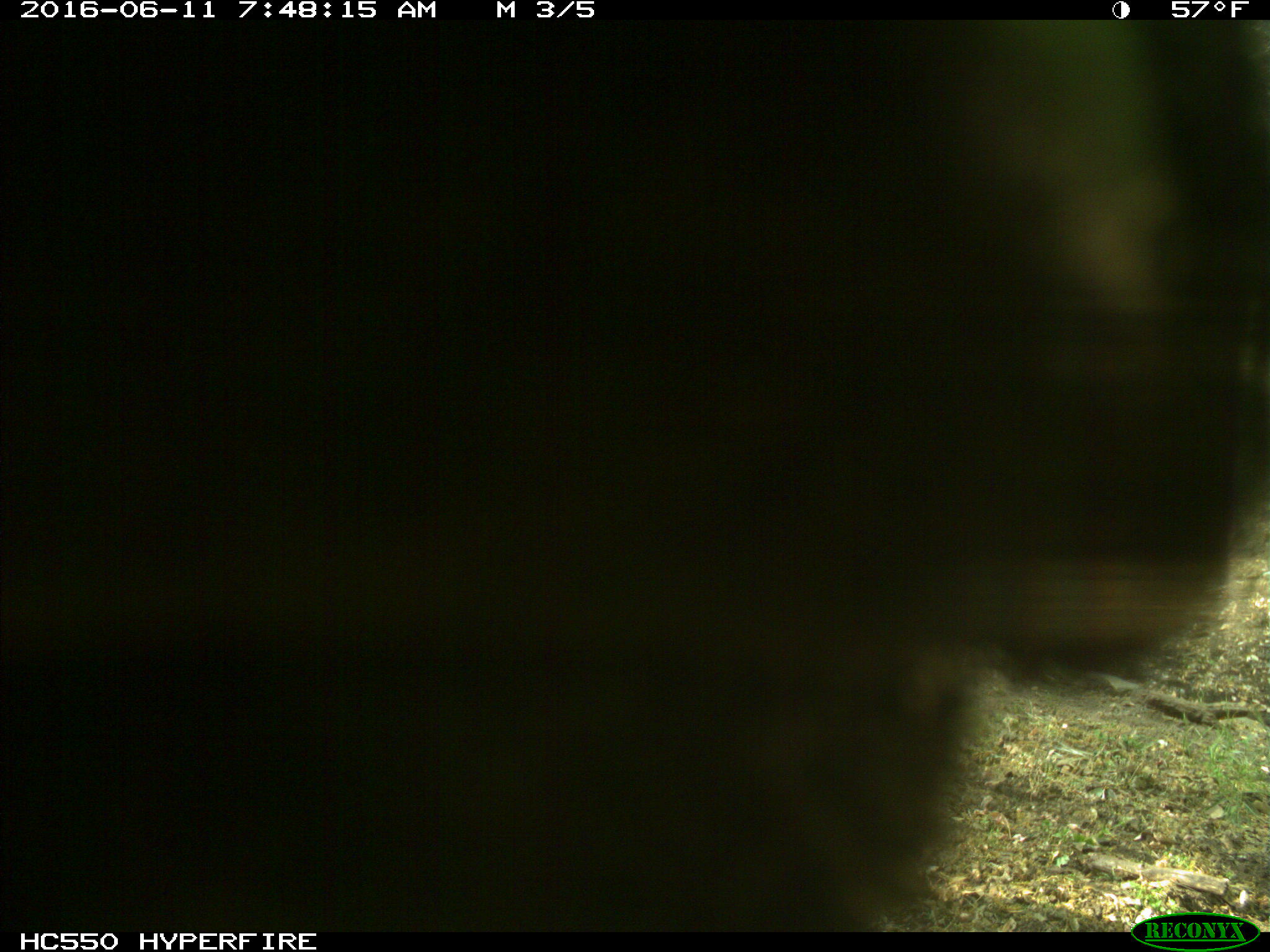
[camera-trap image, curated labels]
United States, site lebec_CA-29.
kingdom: Animalia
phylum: Chordata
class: Mammalia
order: Artiodactyla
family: Bovidae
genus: Bos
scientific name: Bos taurus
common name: domestic cow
Bos taurus (domestic cow).